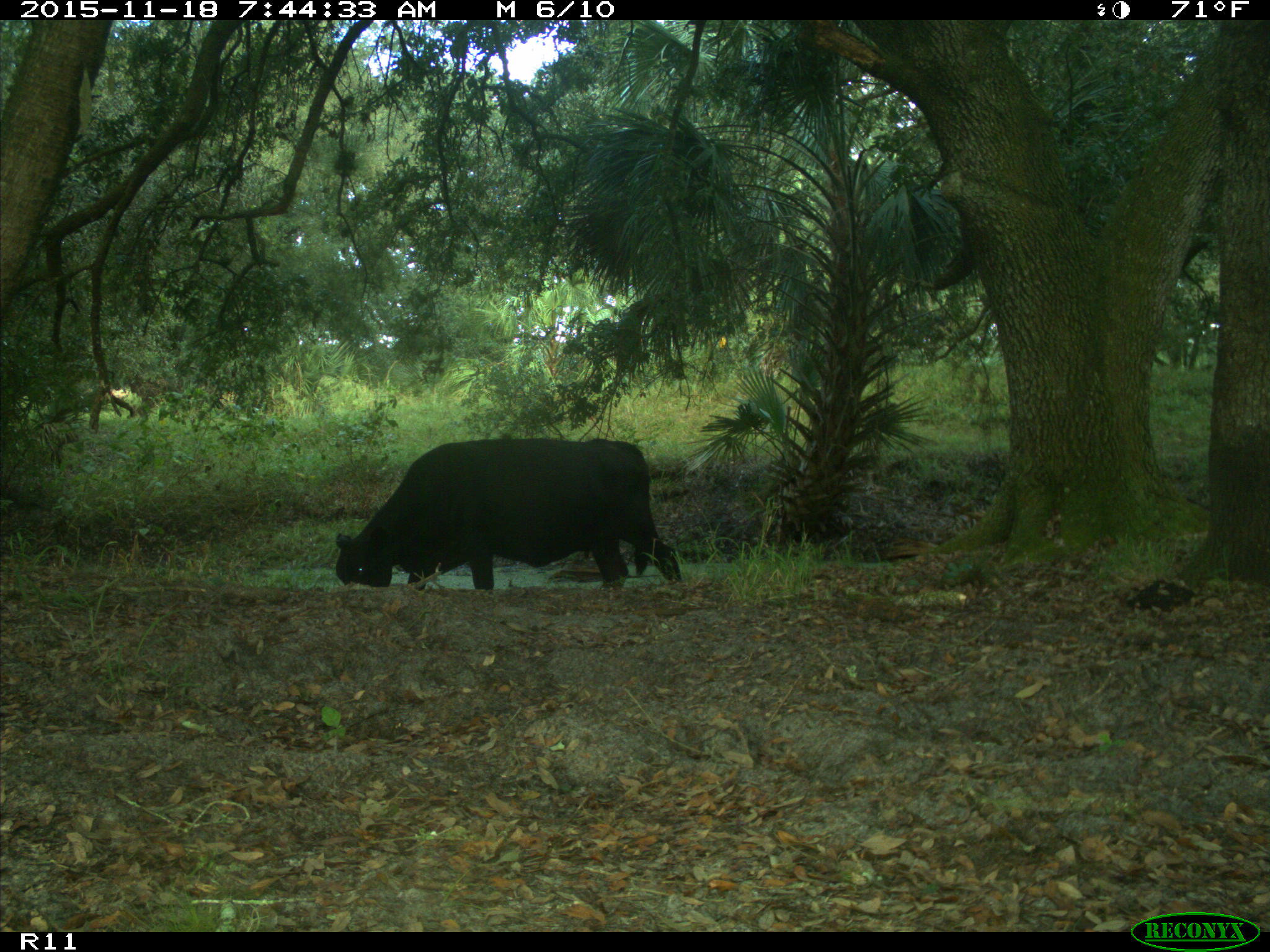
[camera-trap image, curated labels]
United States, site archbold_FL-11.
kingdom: Animalia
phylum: Chordata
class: Mammalia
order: Artiodactyla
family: Bovidae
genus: Bos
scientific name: Bos taurus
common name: domestic cow